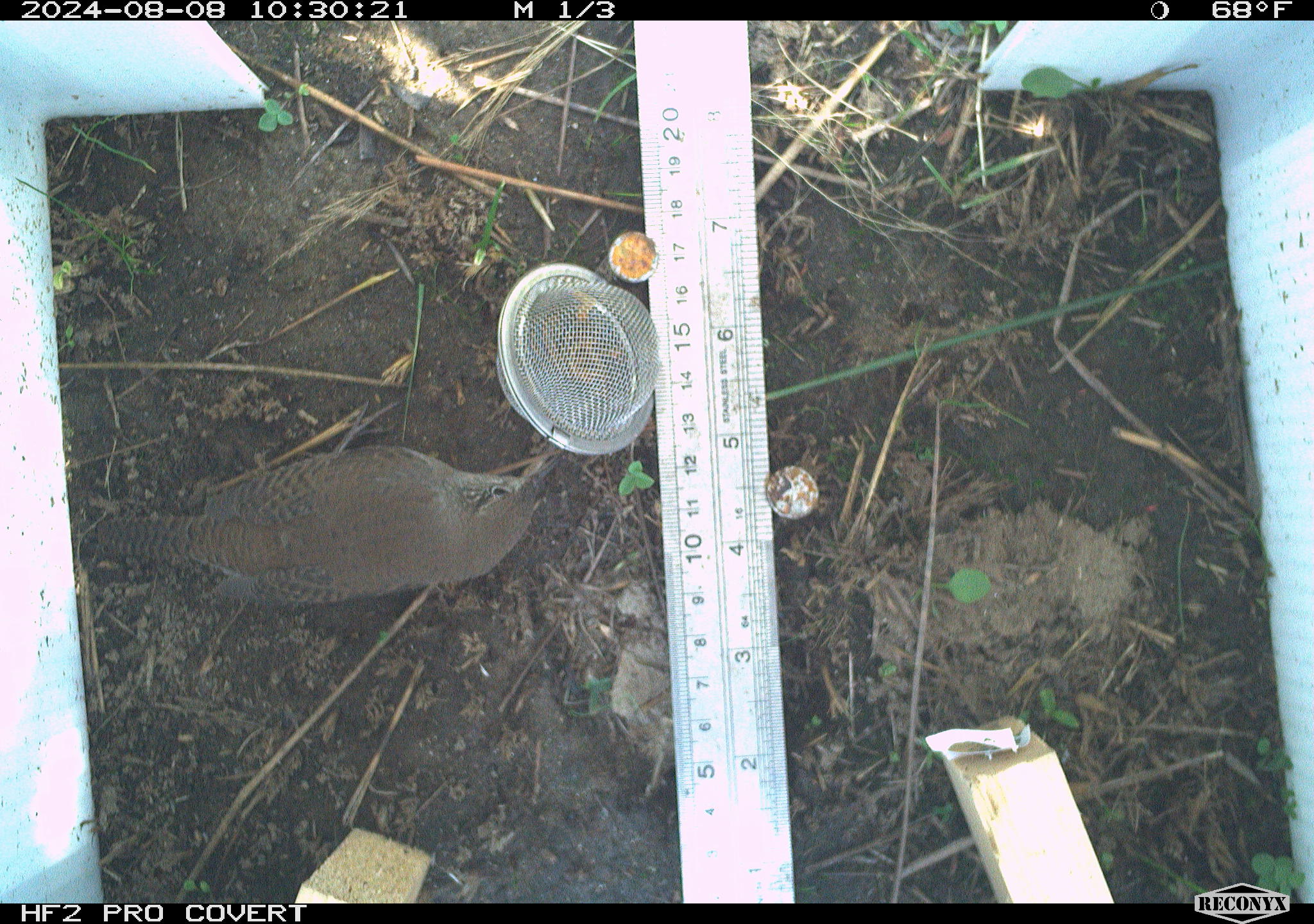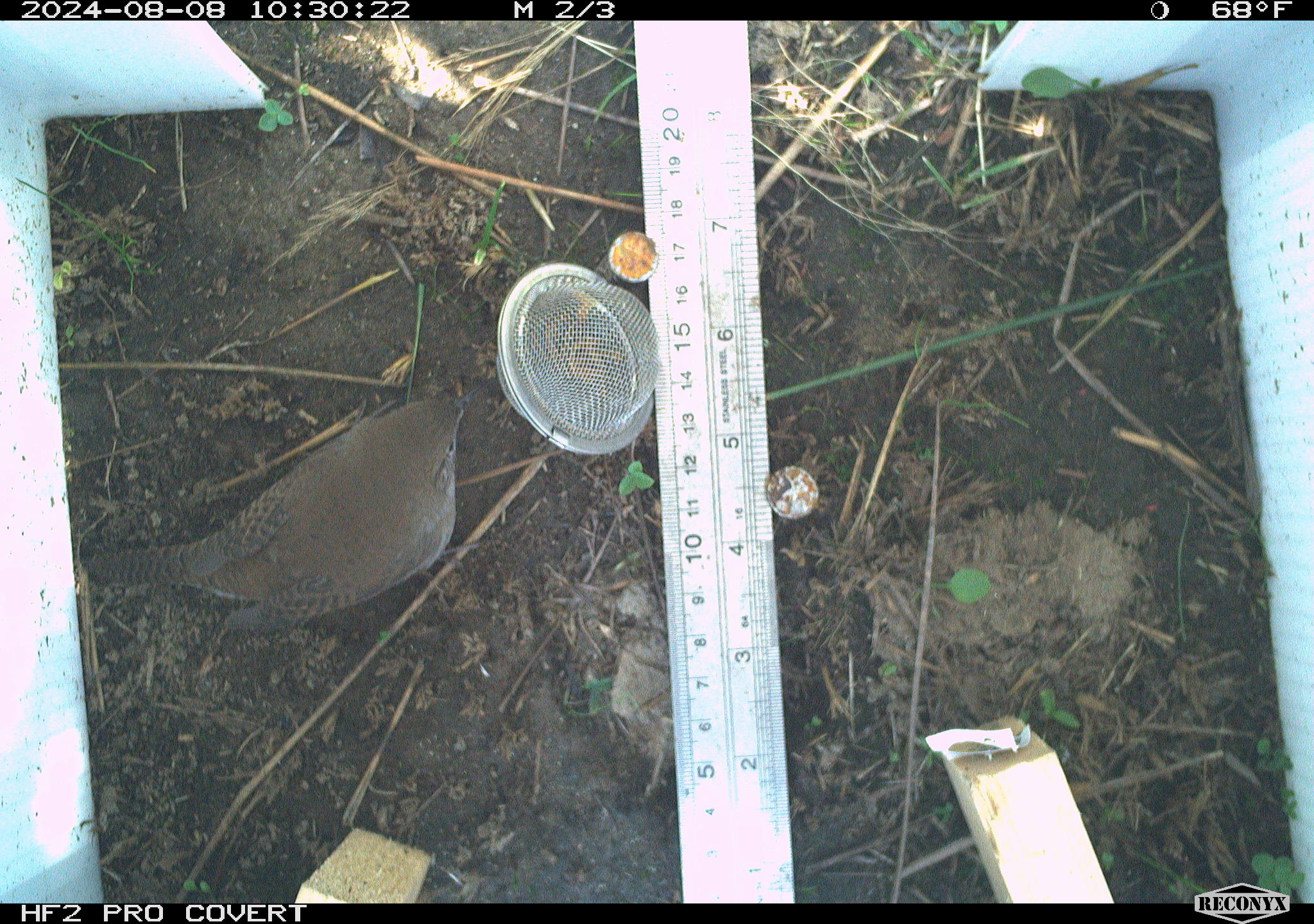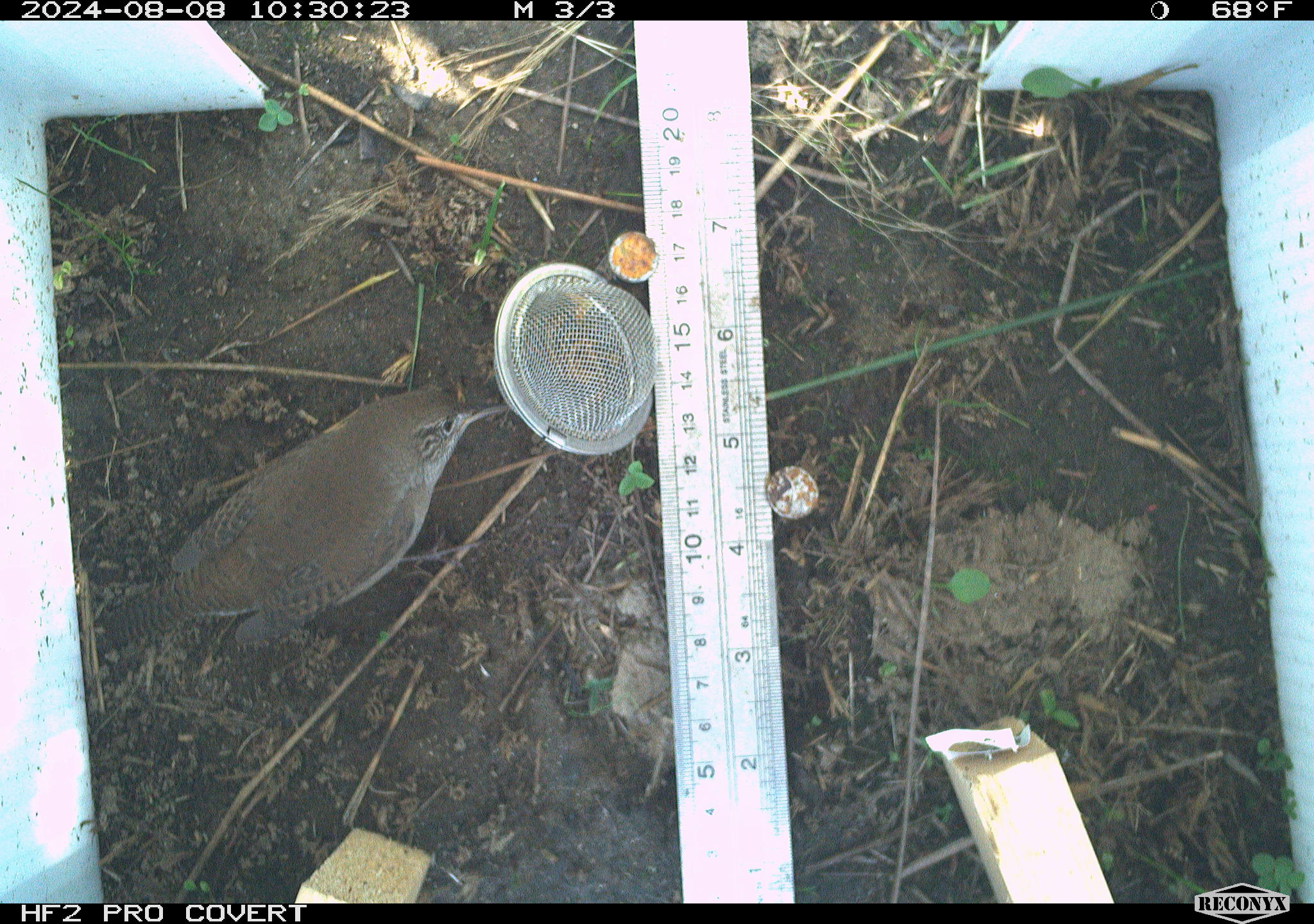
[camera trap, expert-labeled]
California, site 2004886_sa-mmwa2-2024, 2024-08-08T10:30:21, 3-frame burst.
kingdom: Animalia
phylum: Chordata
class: Aves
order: Passeriformes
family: Troglodytidae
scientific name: Troglodytidae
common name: wren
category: troglodytidae family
Troglodytidae family (wren) (Troglodytidae).